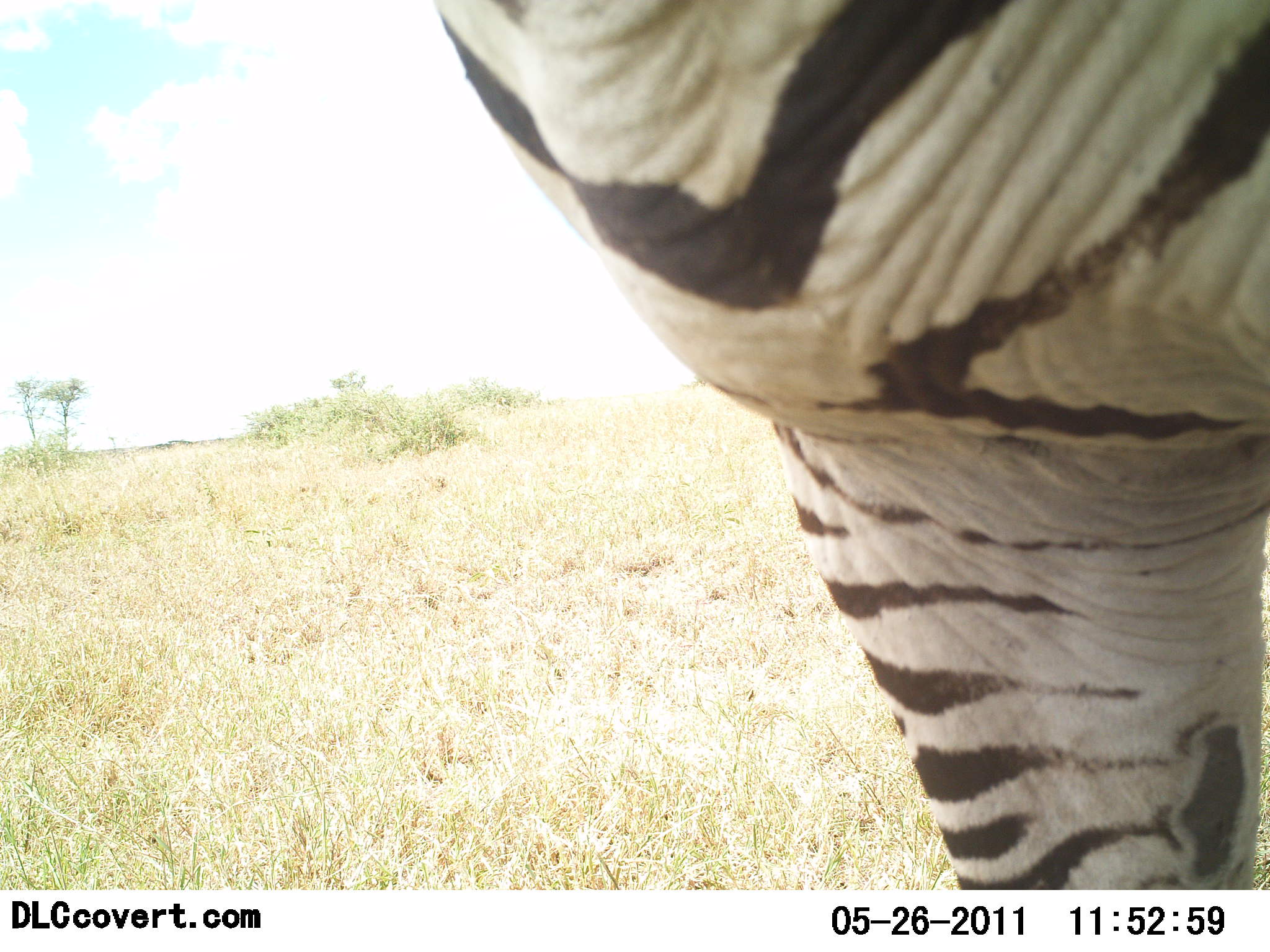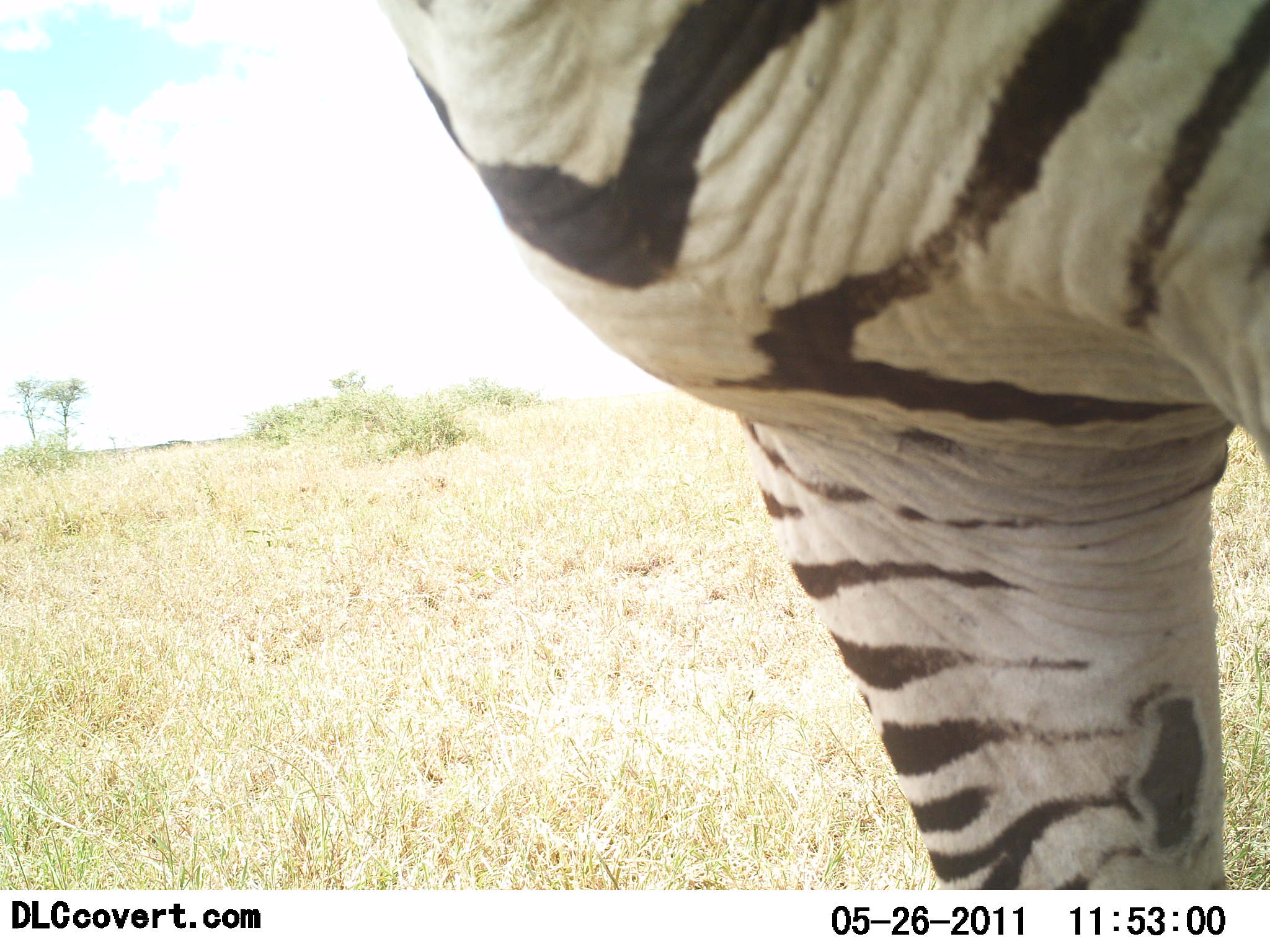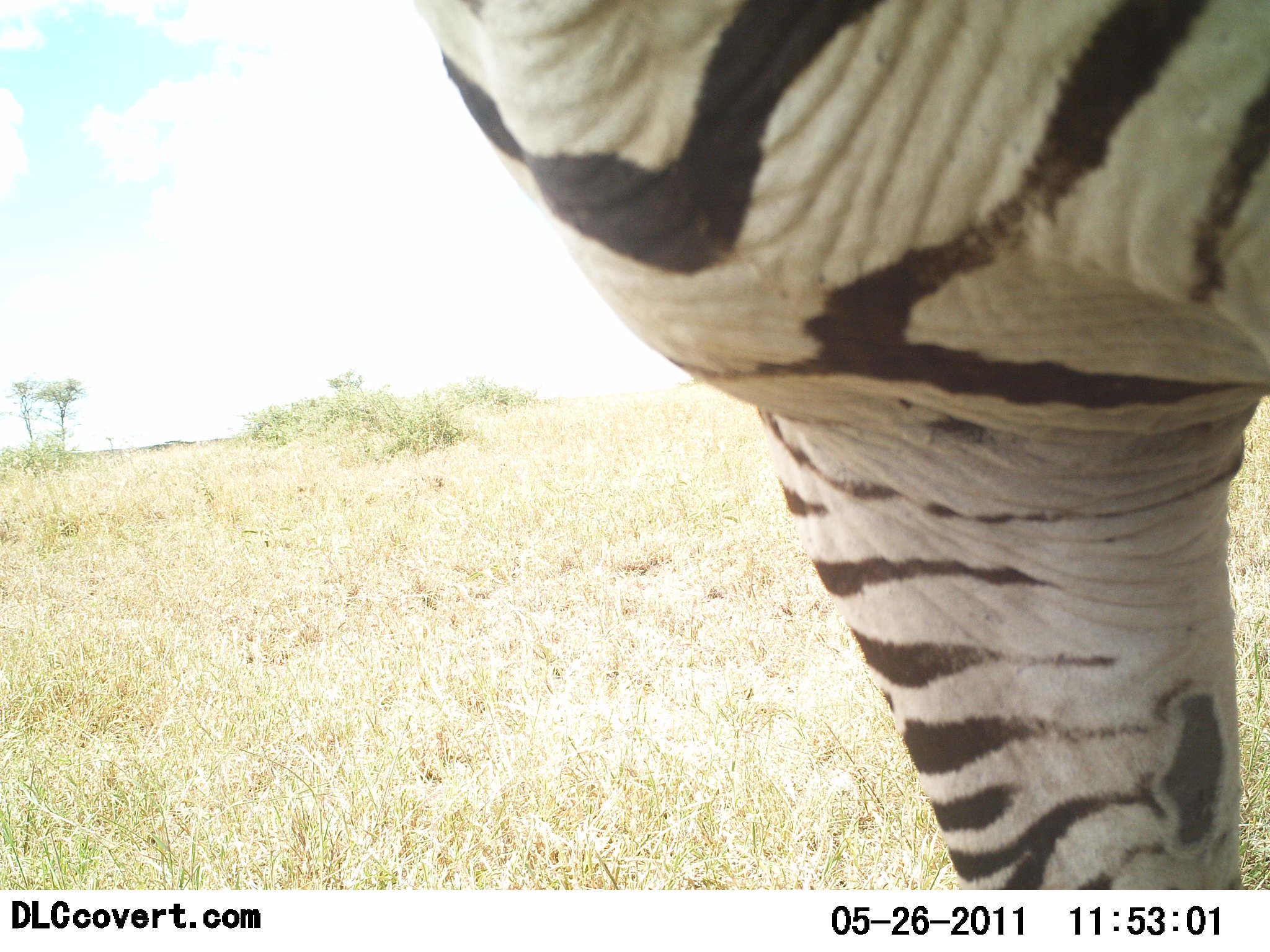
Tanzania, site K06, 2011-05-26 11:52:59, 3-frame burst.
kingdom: Animalia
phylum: Chordata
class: Mammalia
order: Perissodactyla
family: Equidae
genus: Equus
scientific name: Equus quagga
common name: plains zebra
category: zebra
Zebra (plains zebra) (Equus quagga), count 1. Behavior (volunteer vote fractions): standing 100%, resting 0%, moving 0%, interacting 0%. Young present (vote fraction): 0%. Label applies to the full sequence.